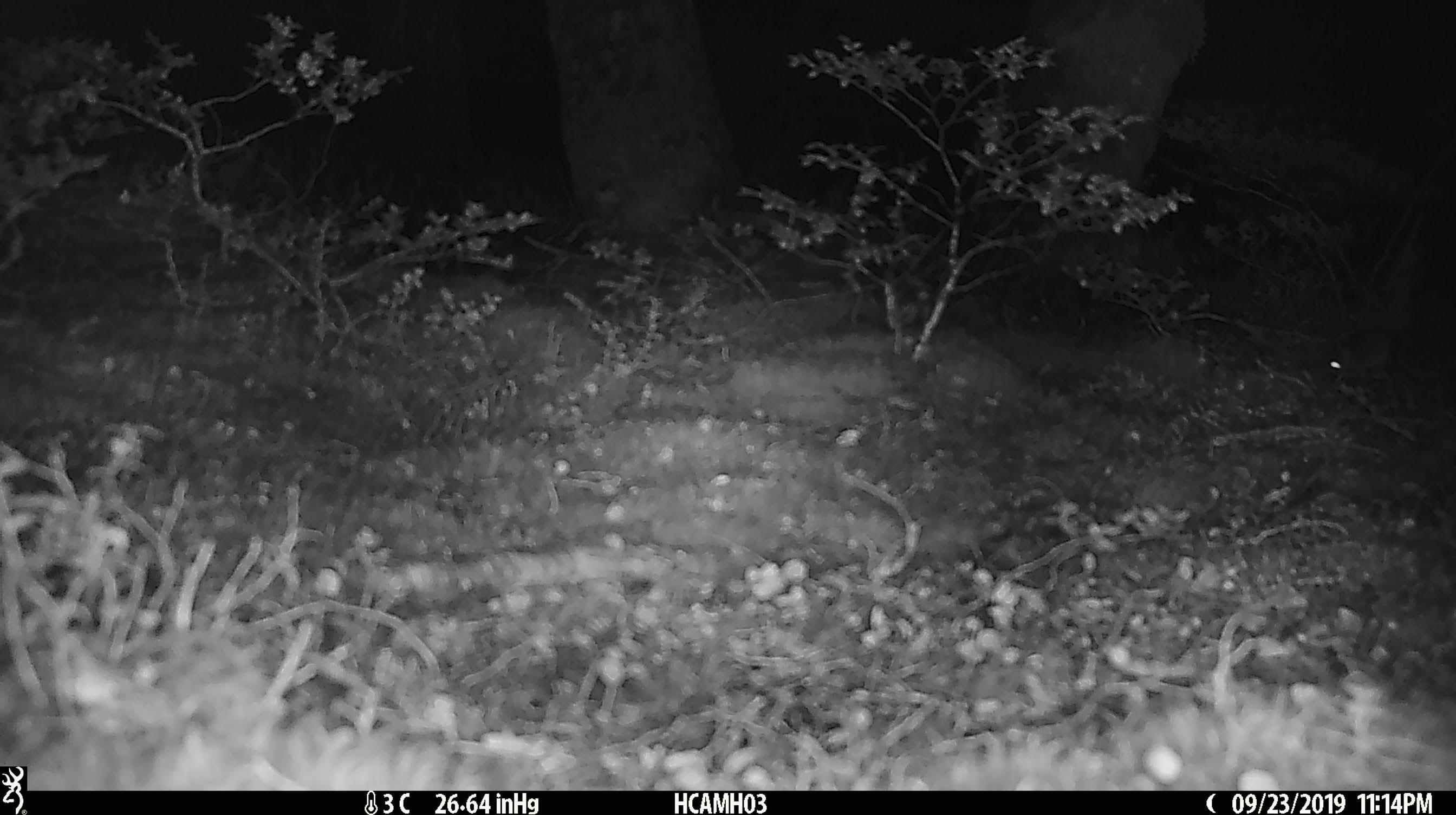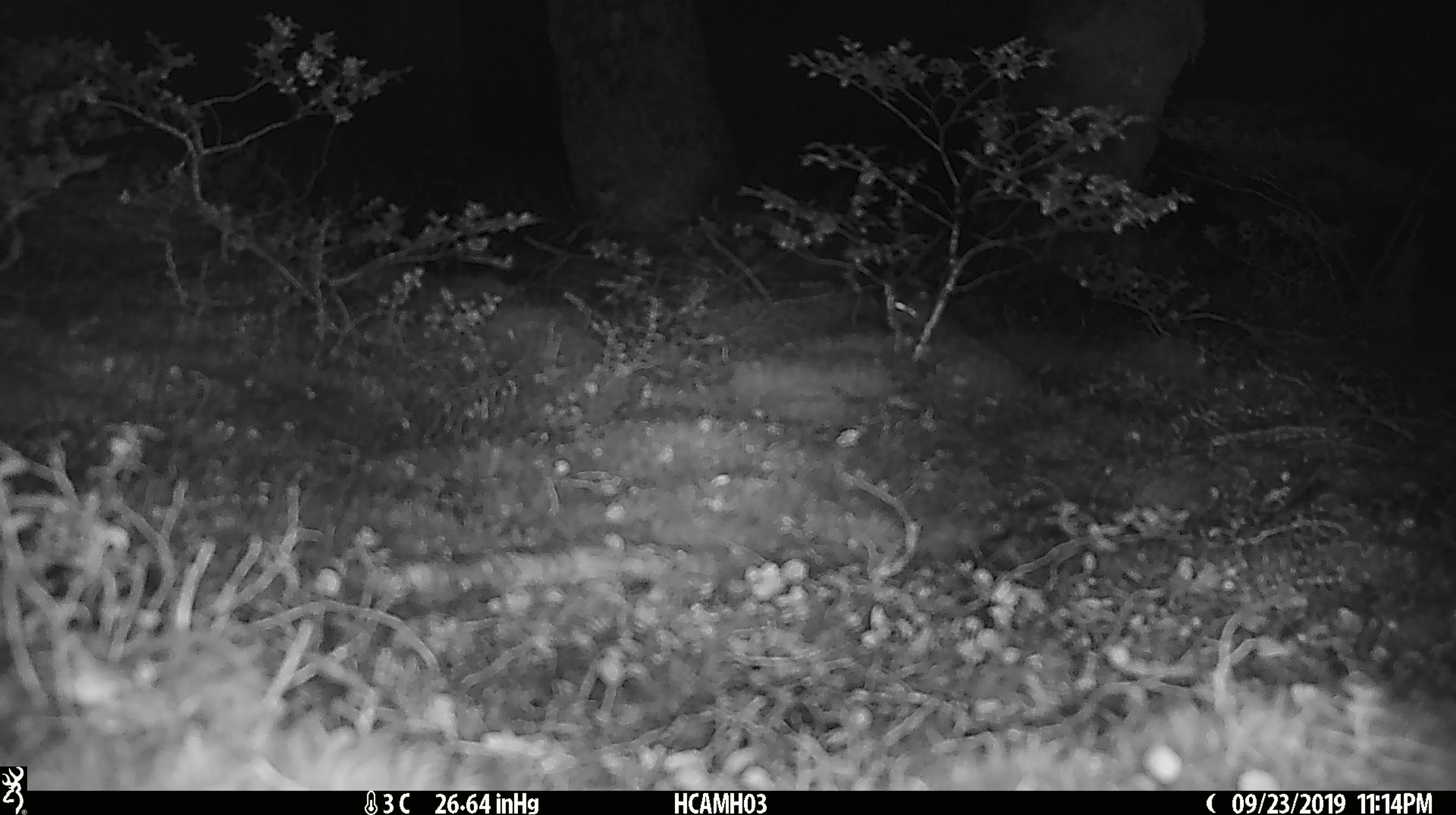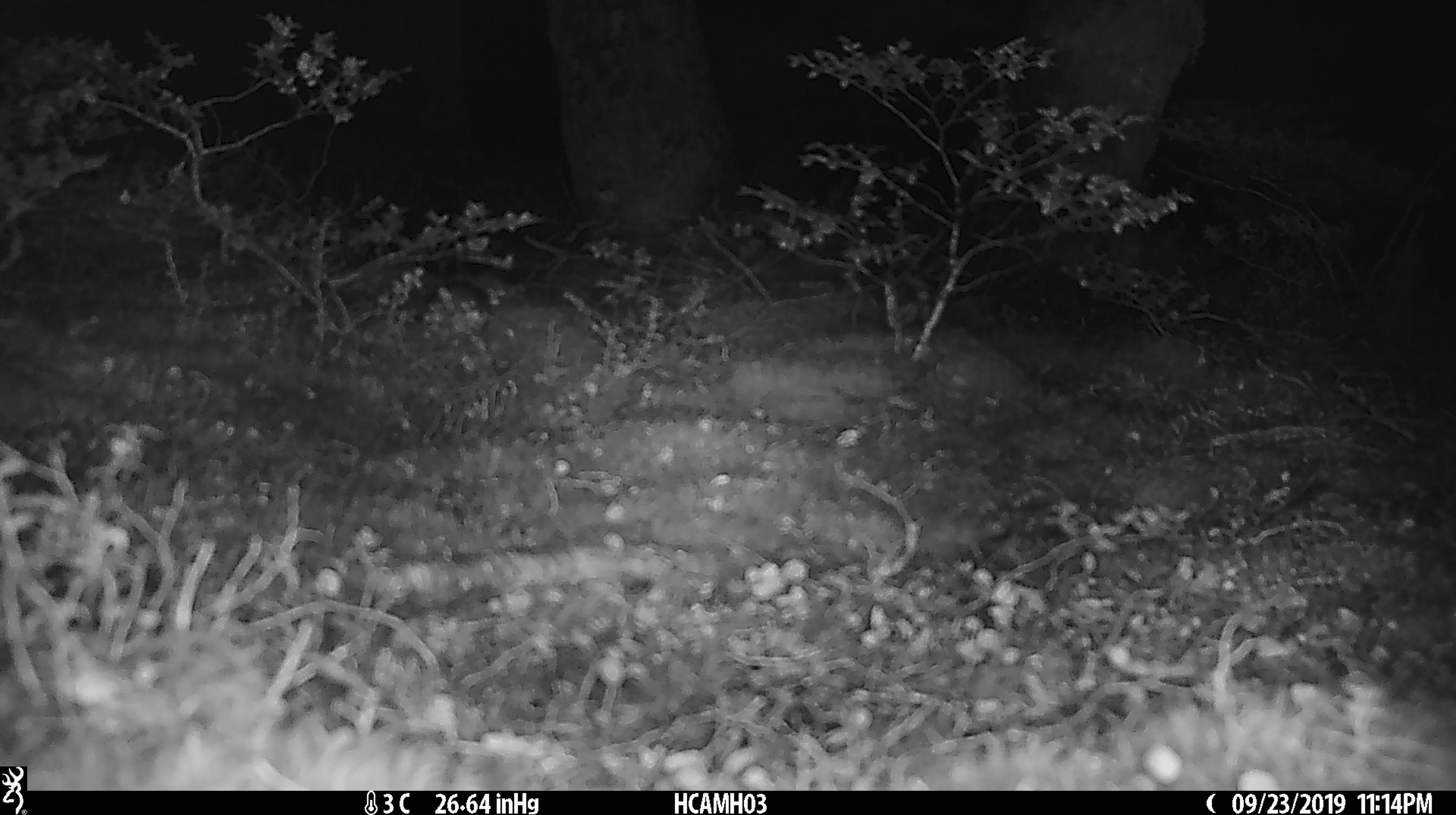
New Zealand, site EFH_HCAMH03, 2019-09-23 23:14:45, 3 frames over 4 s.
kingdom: Animalia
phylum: Chordata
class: Mammalia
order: Rodentia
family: Muridae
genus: Mus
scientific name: Mus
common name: mouse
Mouse (Mus).